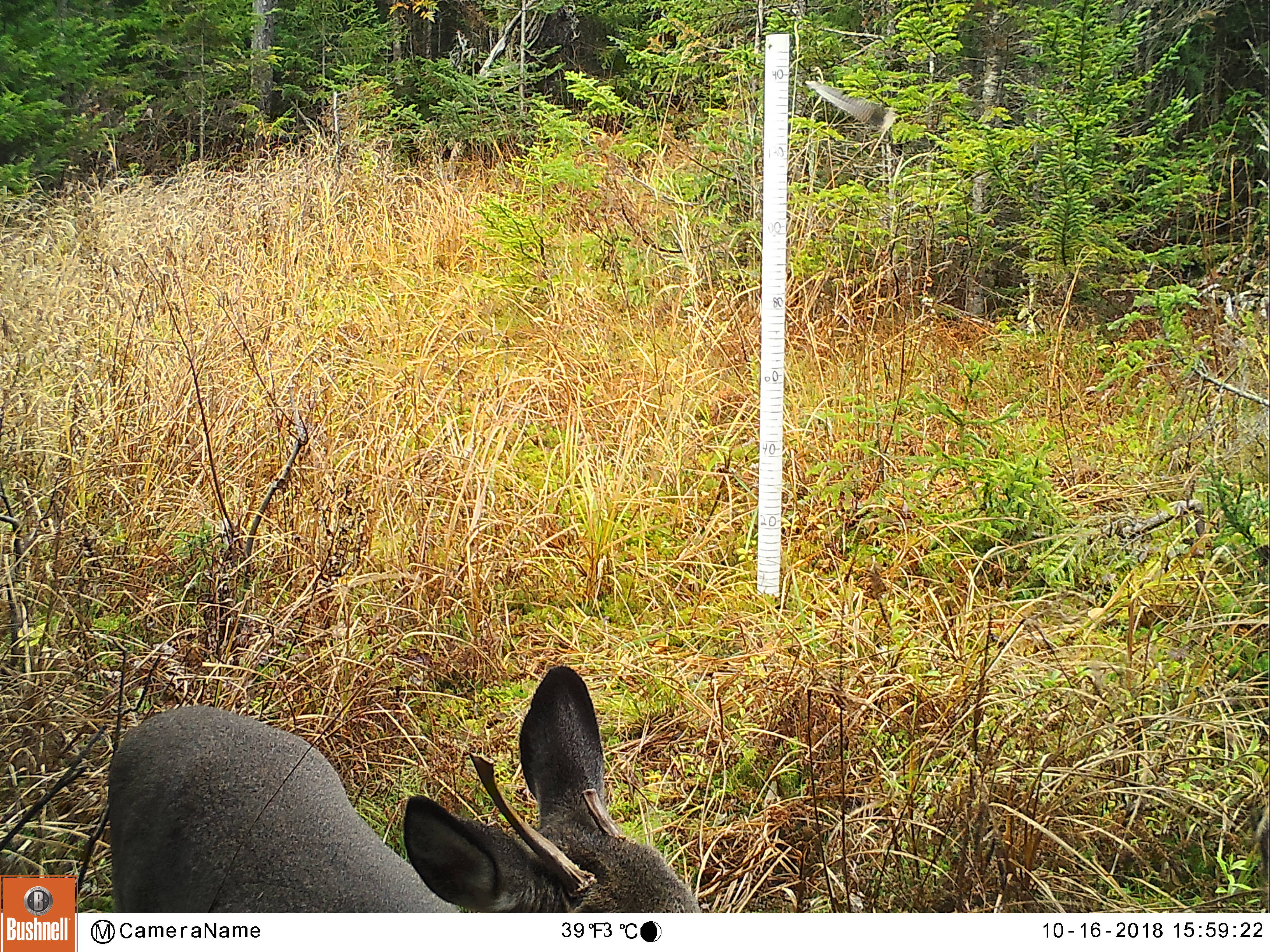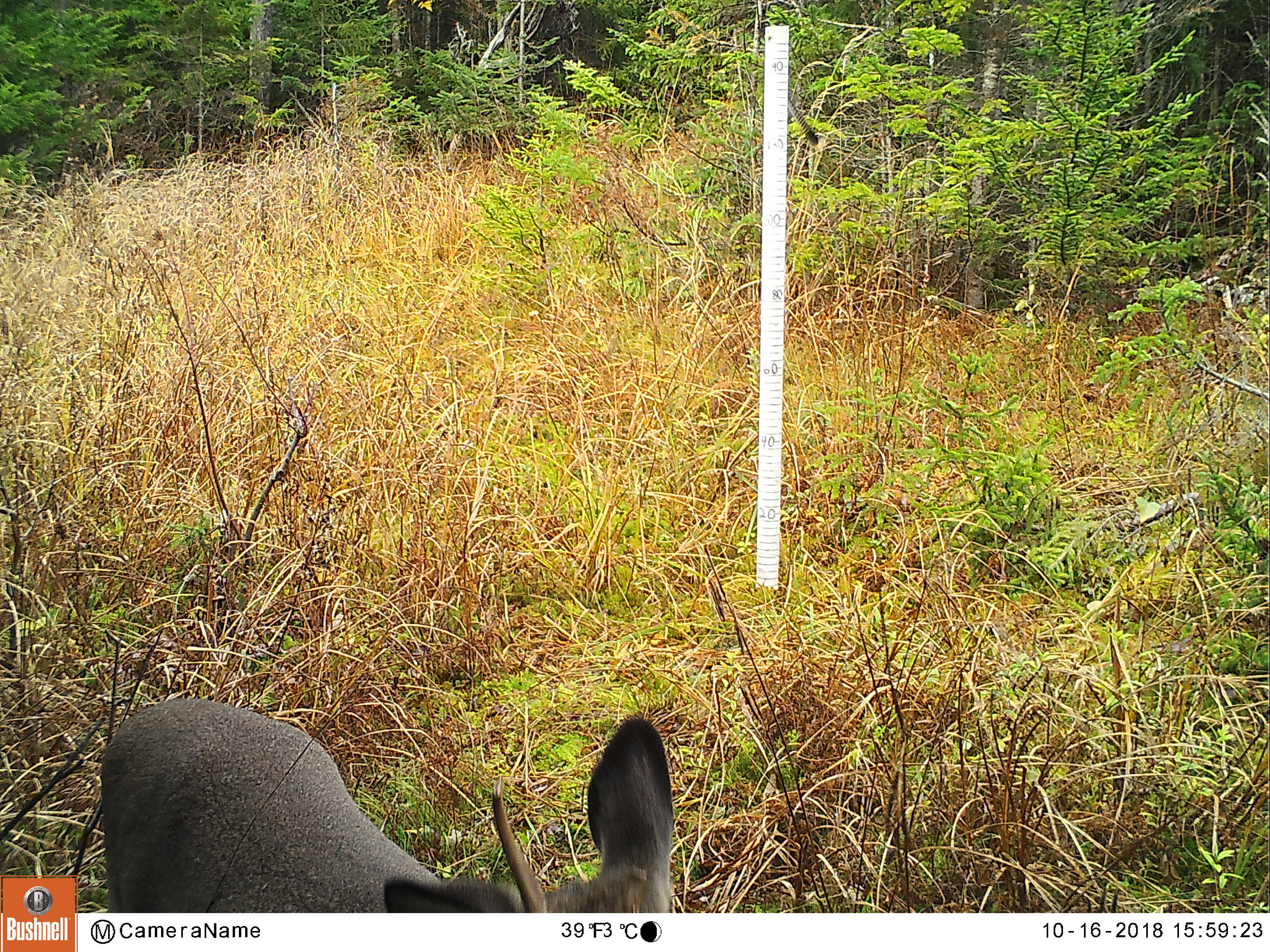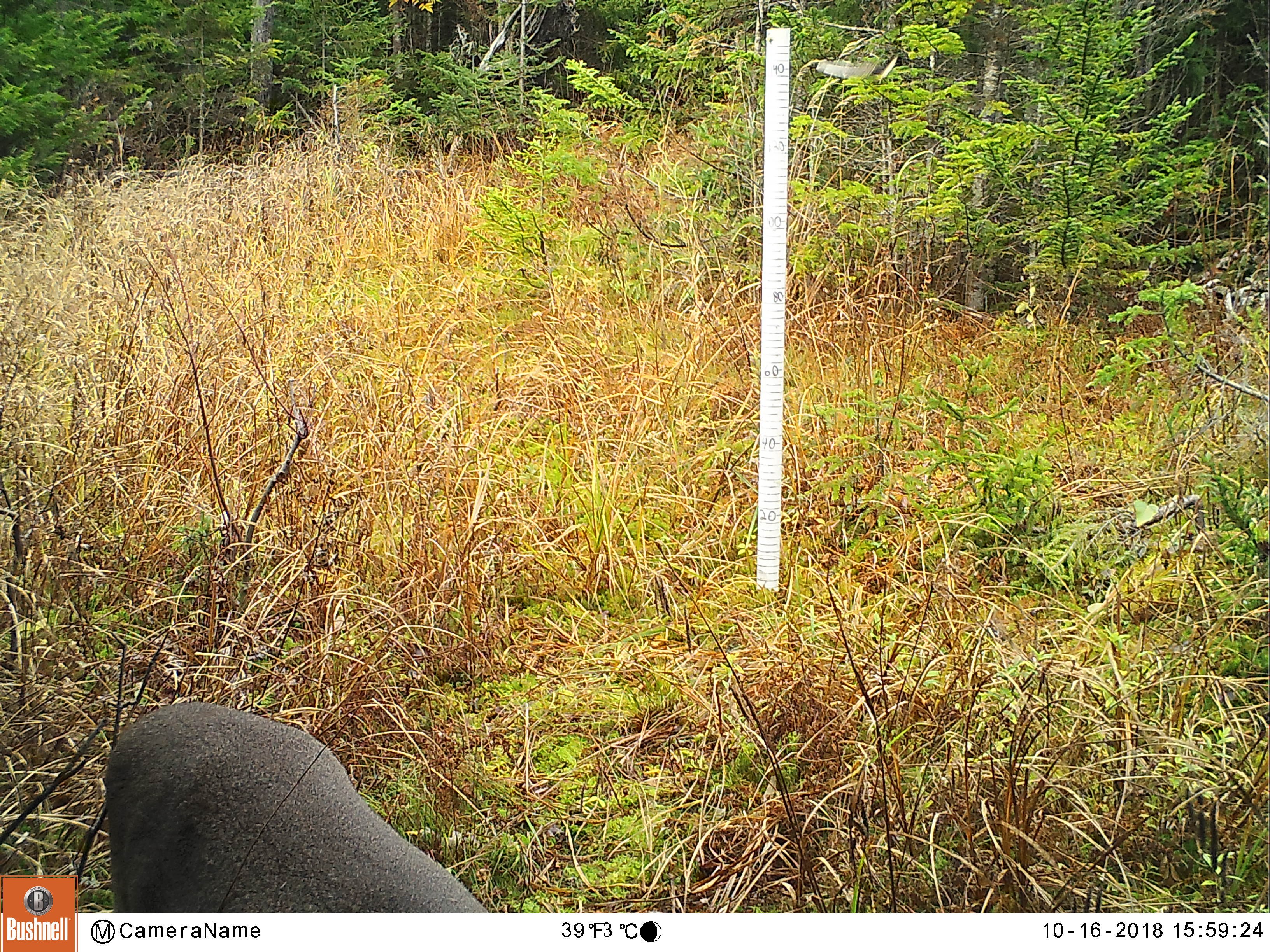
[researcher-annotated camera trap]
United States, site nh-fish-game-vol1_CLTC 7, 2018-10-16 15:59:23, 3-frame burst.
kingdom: Animalia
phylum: Chordata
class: Mammalia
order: Artiodactyla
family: Cervidae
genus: Odocoileus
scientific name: Odocoileus virginianus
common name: white-tailed deer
White-tailed deer (Odocoileus virginianus).